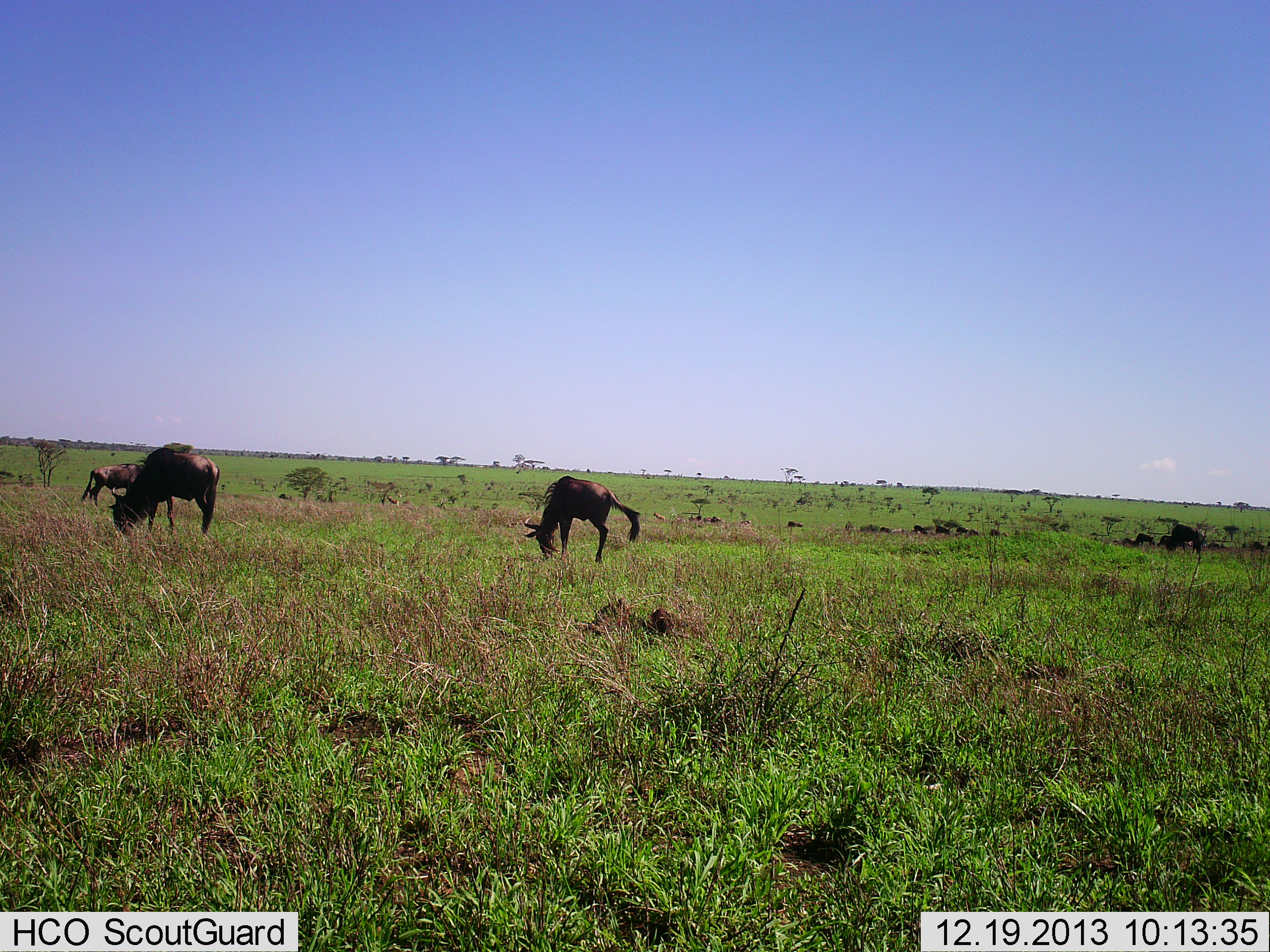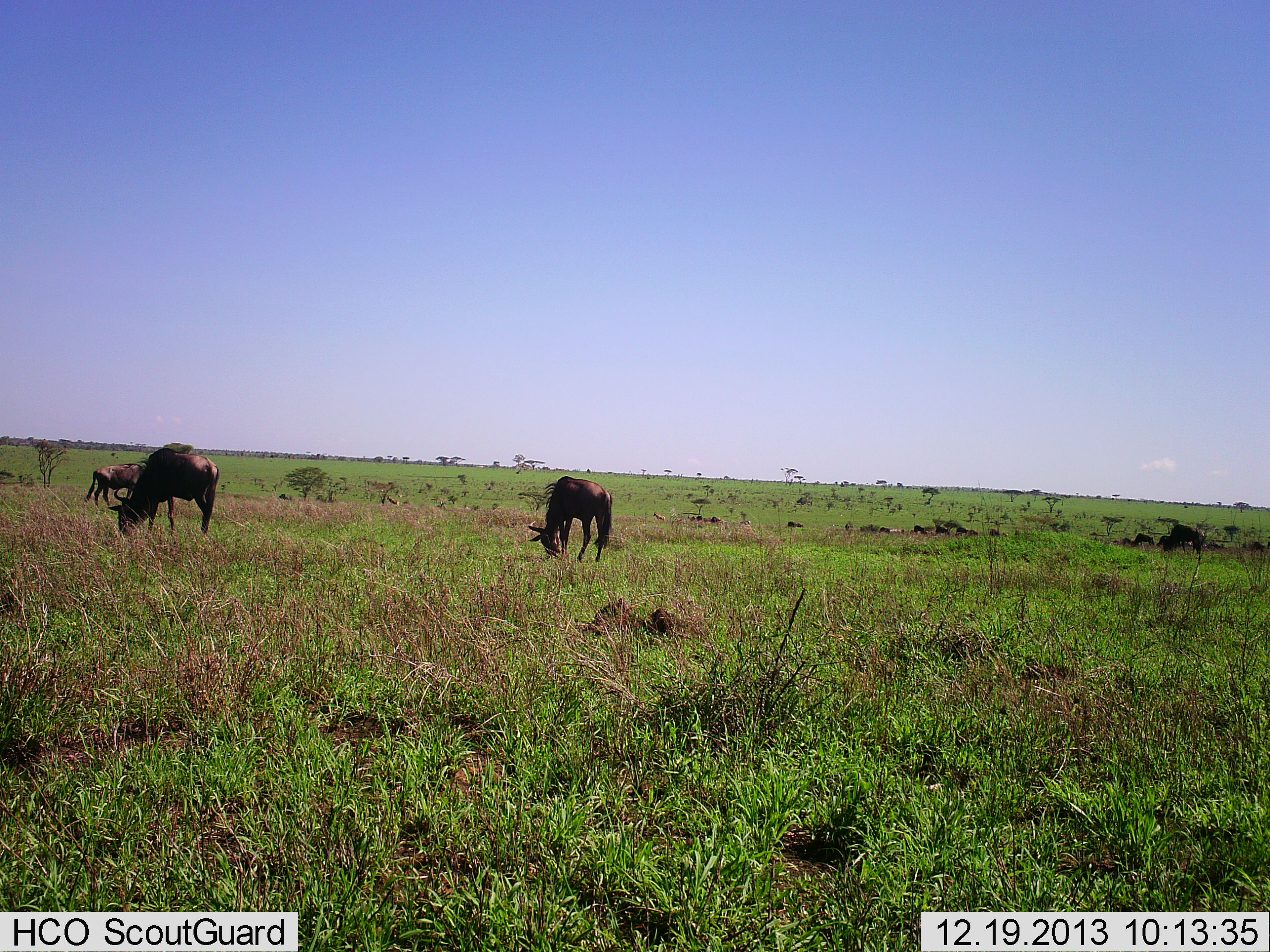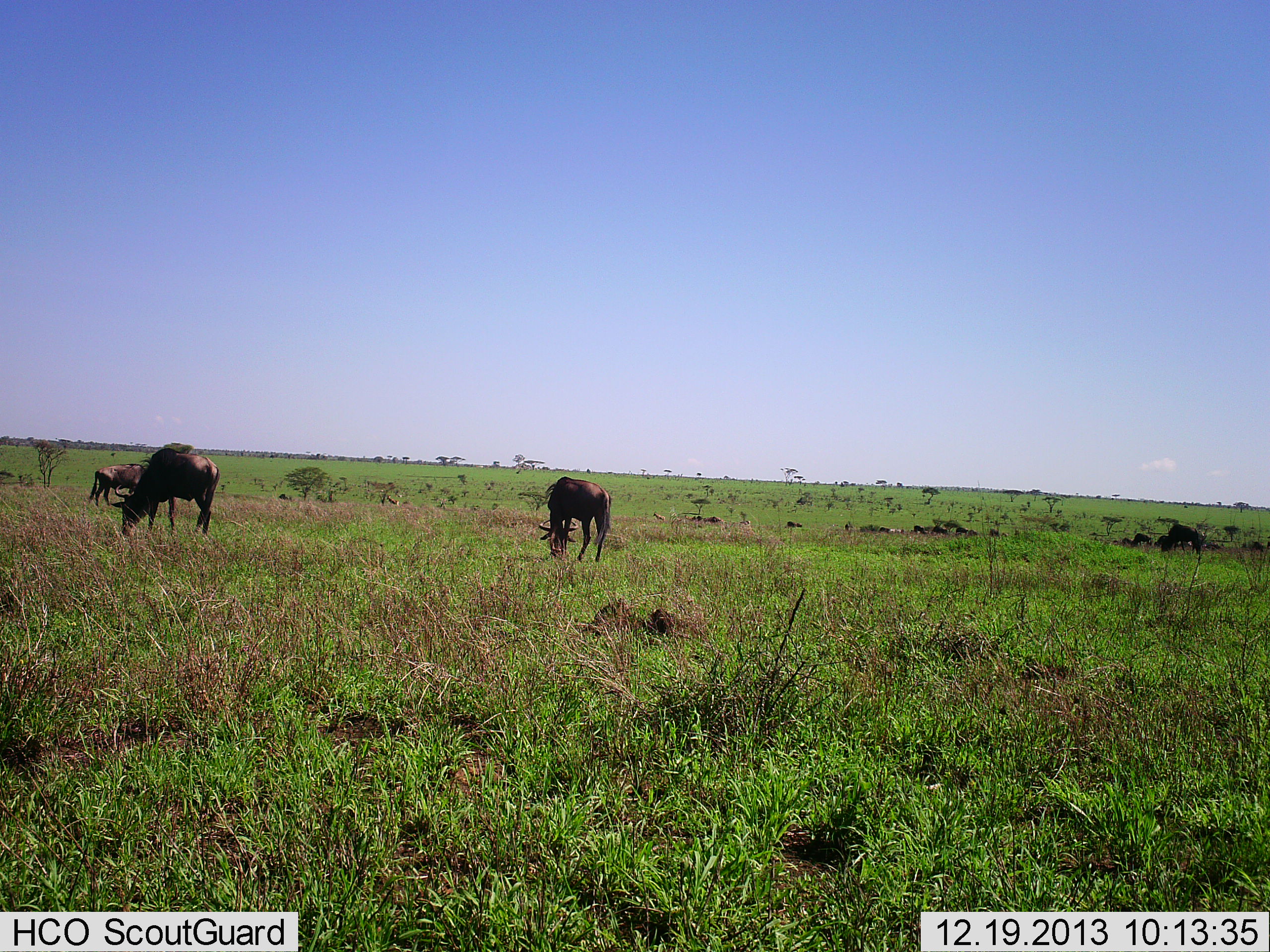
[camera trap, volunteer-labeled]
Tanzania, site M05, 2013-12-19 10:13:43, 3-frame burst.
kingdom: Animalia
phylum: Chordata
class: Mammalia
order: Artiodactyla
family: Bovidae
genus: Connochaetes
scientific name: Connochaetes taurinus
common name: blue wildebeest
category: wildebeest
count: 3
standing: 19%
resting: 0%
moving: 11%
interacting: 0%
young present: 2%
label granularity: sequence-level